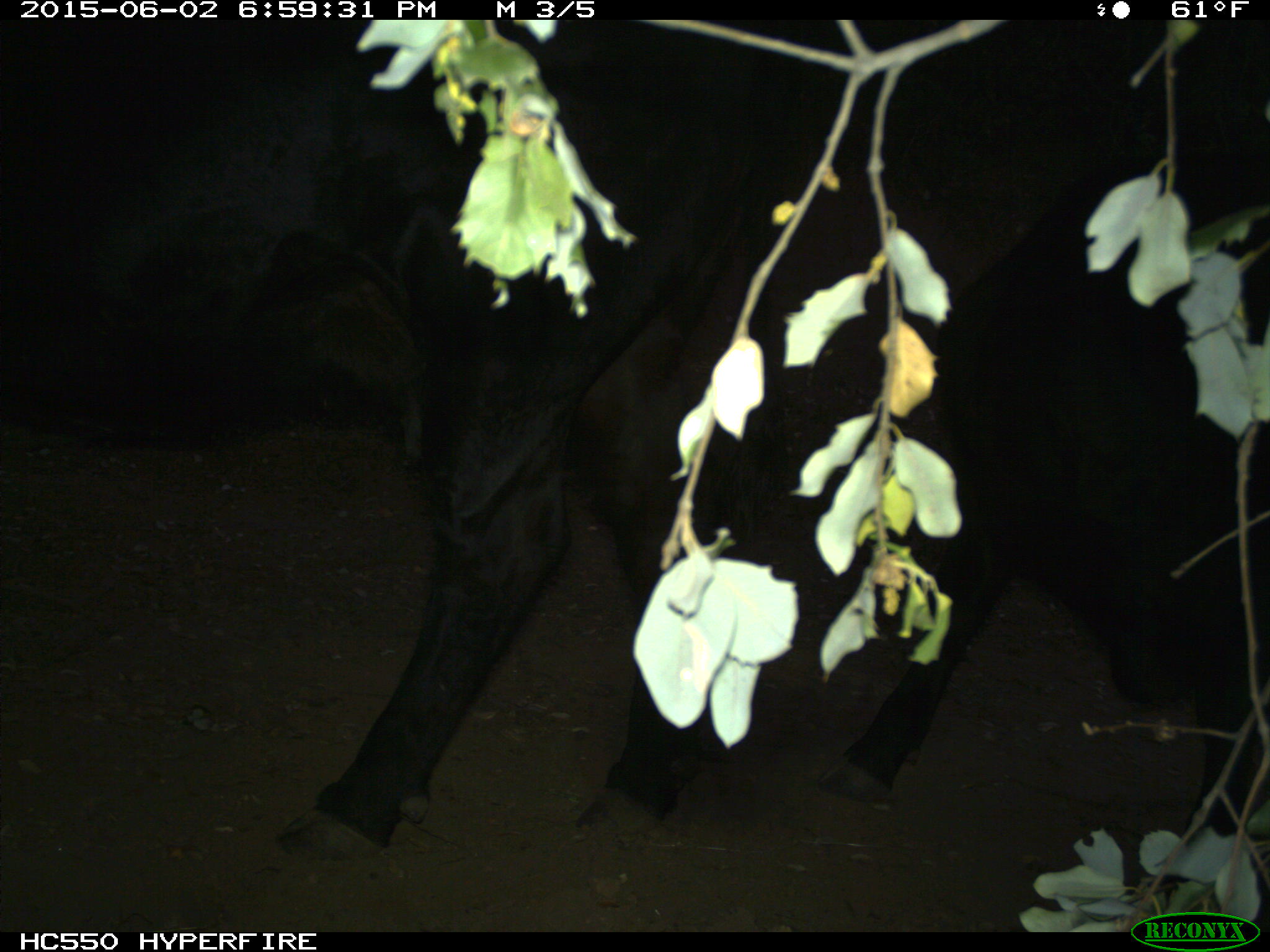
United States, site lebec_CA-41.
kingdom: Animalia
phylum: Chordata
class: Mammalia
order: Artiodactyla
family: Bovidae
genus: Bos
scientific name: Bos taurus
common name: domestic cow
Bos taurus (domestic cow).